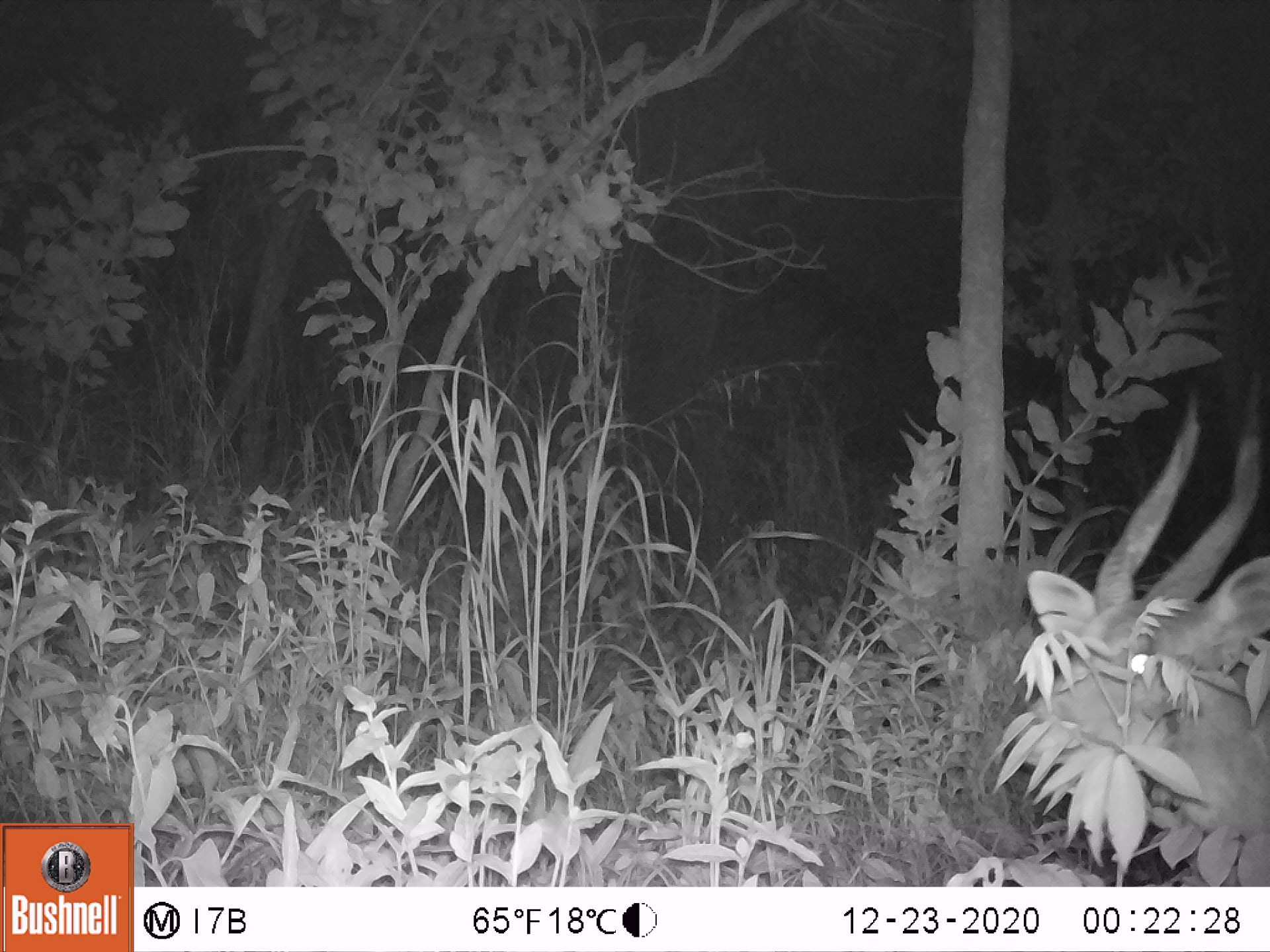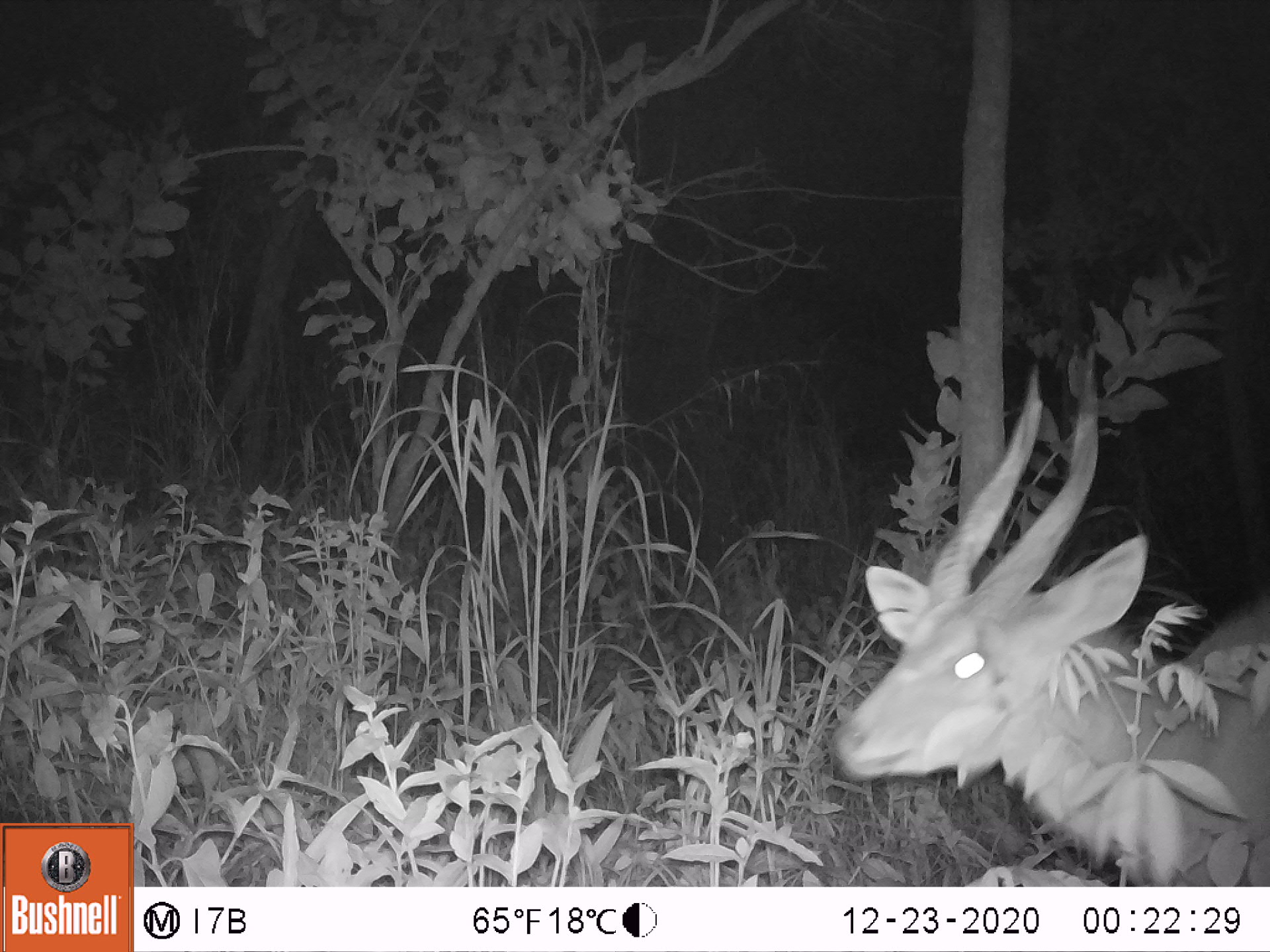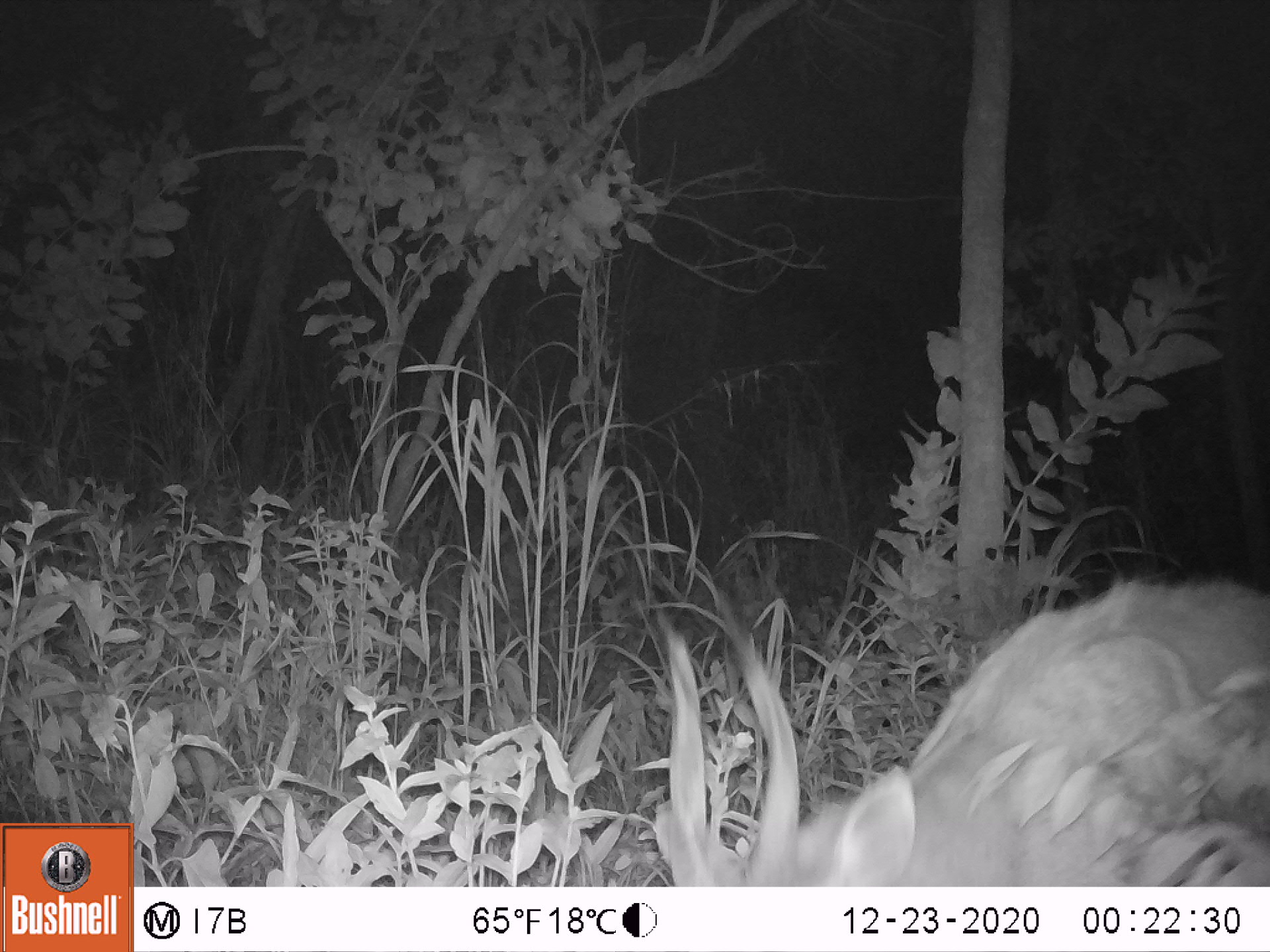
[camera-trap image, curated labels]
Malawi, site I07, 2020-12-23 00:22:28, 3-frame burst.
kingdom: Animalia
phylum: Chordata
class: Mammalia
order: Artiodactyla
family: Bovidae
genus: Tragelaphus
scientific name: Tragelaphus sylvaticus sylvaticus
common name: cape bushbuck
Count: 1.